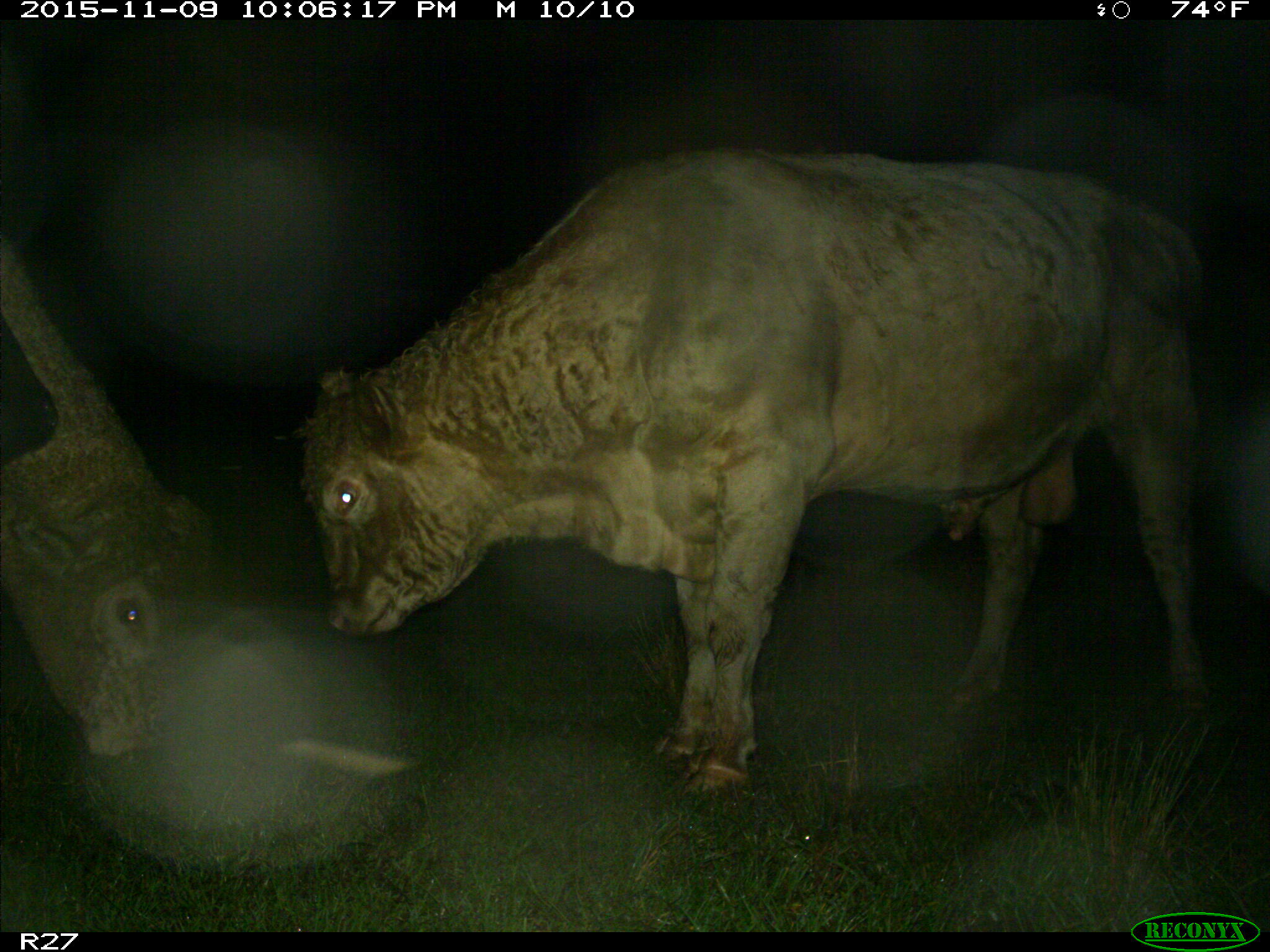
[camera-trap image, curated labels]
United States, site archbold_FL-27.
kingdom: Animalia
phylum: Chordata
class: Mammalia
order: Artiodactyla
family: Bovidae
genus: Bos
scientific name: Bos taurus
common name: domestic cow